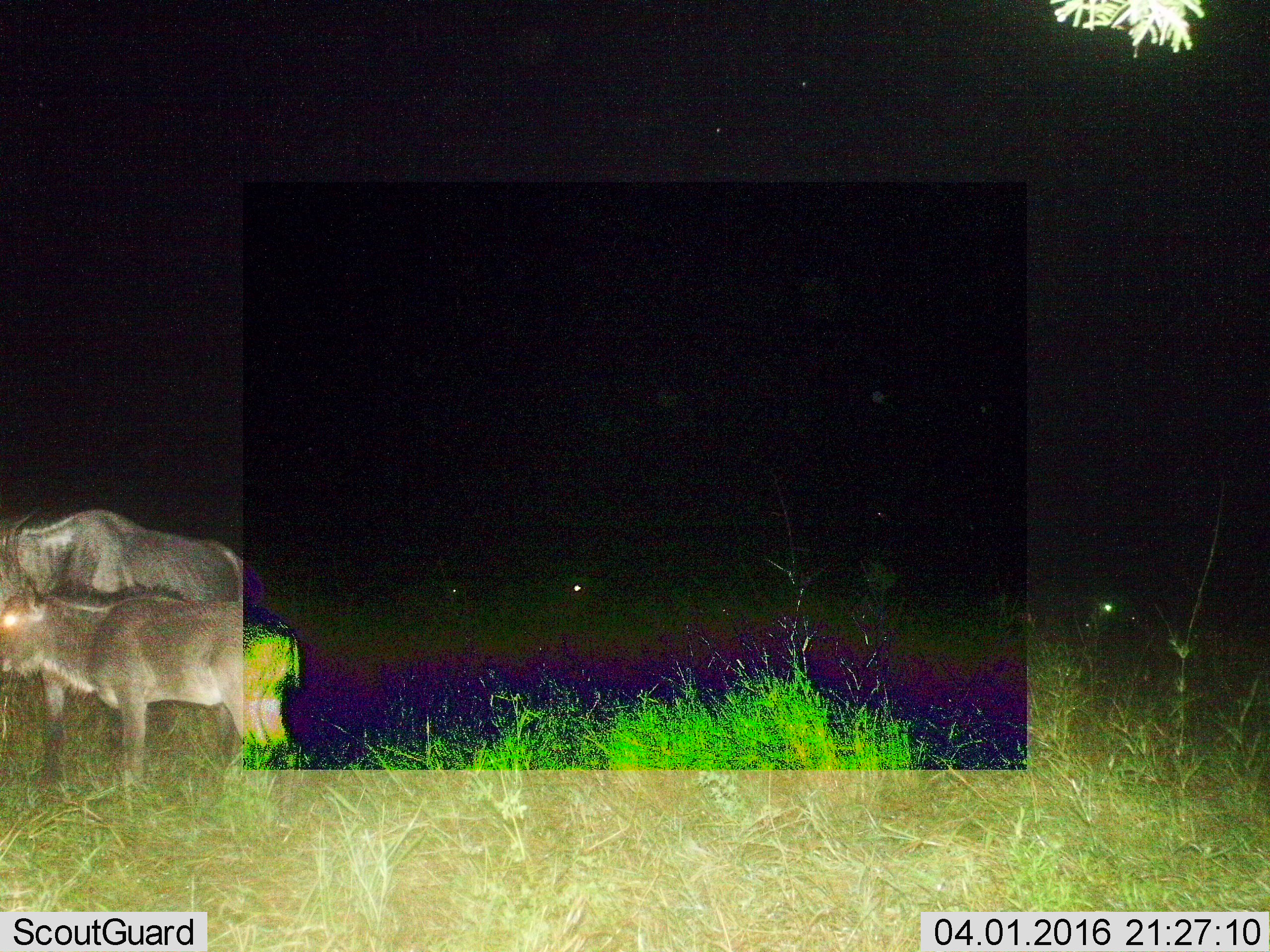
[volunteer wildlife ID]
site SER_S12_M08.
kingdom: Animalia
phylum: Chordata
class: Mammalia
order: Artiodactyla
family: Bovidae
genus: Connochaetes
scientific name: Connochaetes taurinus taurinus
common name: blue wildebeest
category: wildebeestblue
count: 2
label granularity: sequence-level